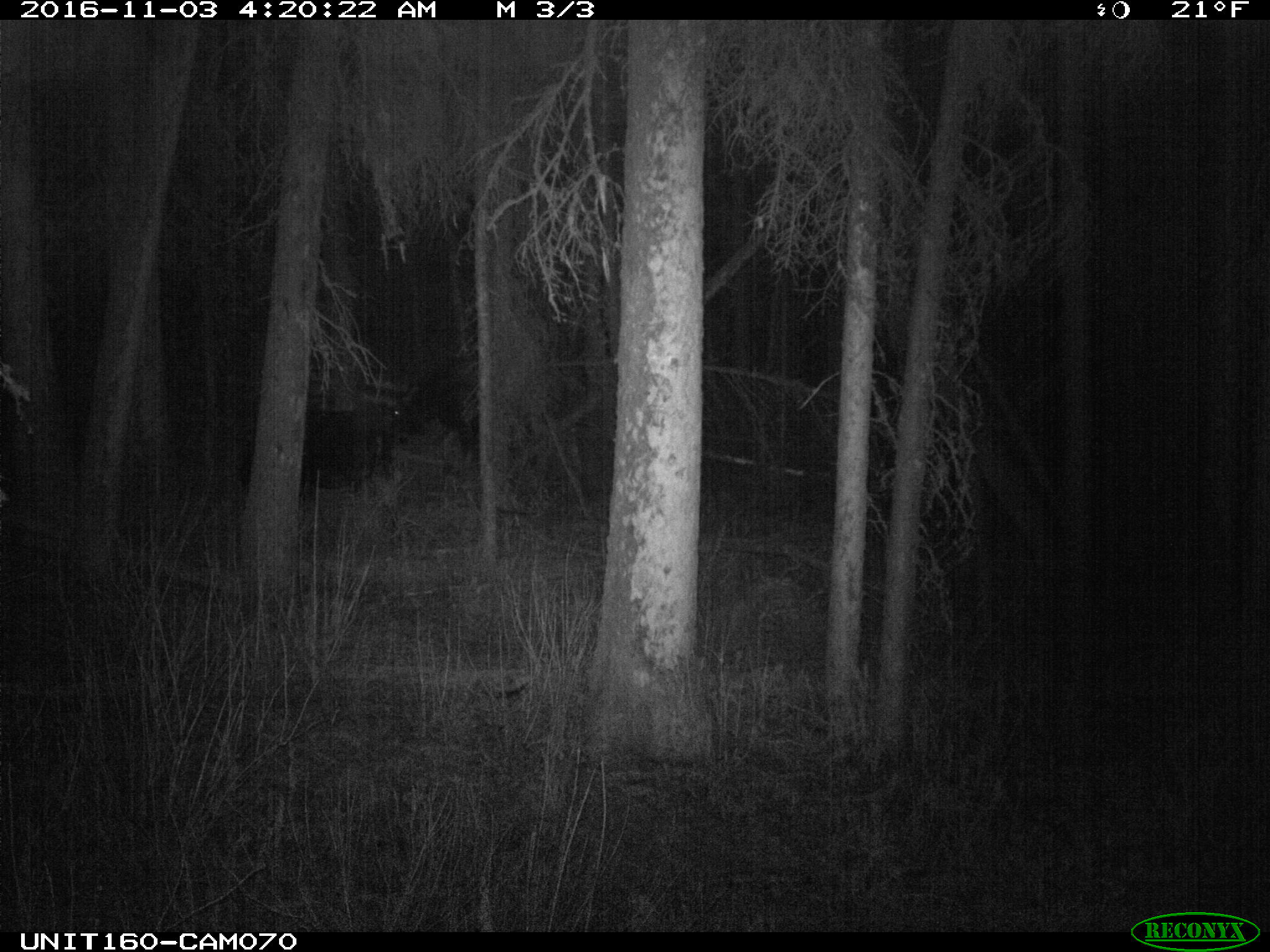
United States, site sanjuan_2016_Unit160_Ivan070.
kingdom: Animalia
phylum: Chordata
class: Mammalia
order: Artiodactyla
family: Cervidae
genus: Alces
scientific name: Alces alces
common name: moose